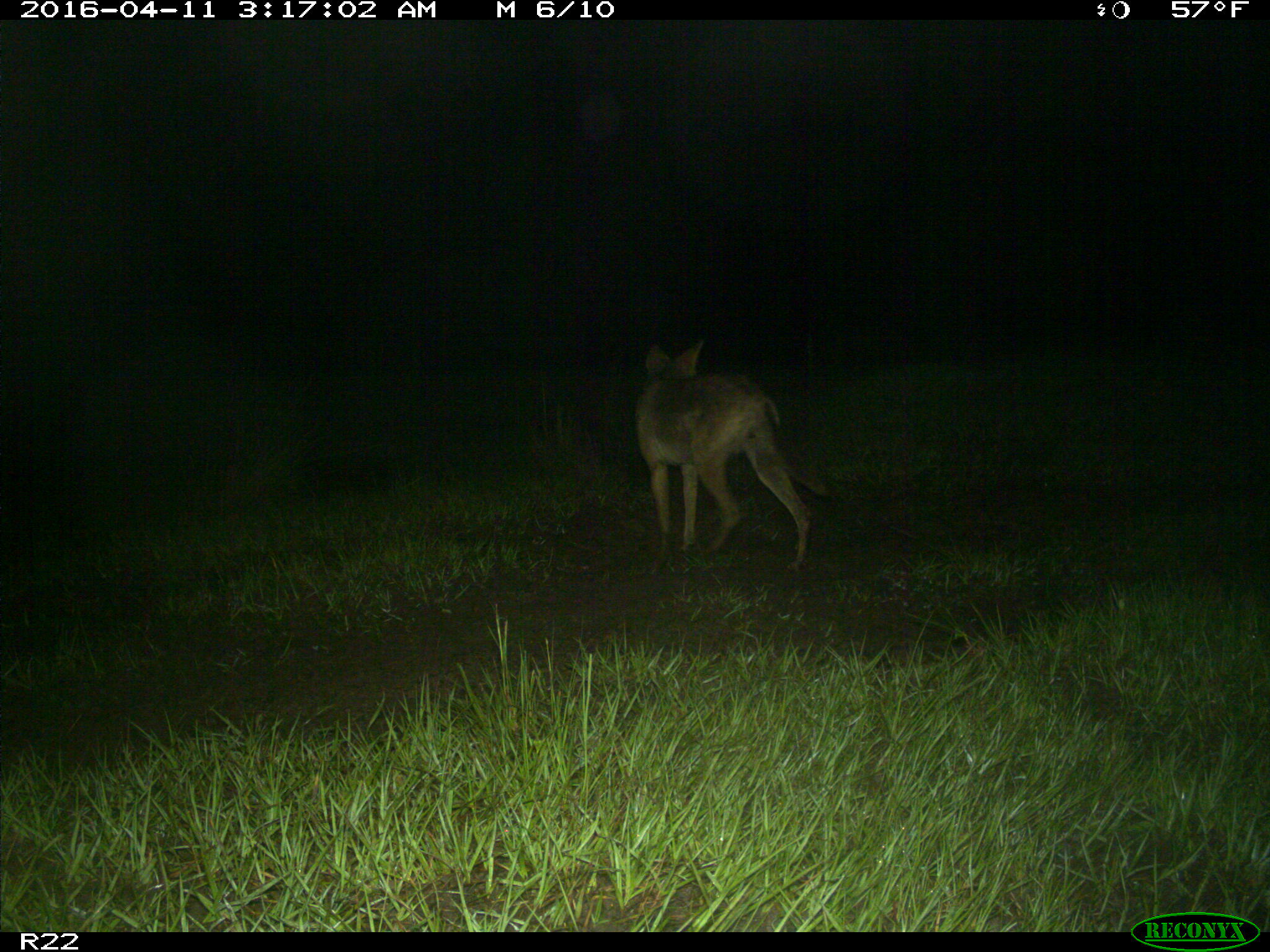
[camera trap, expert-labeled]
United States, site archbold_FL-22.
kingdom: Animalia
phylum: Chordata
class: Mammalia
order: Carnivora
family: Canidae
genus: Canis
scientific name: Canis latrans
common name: coyote